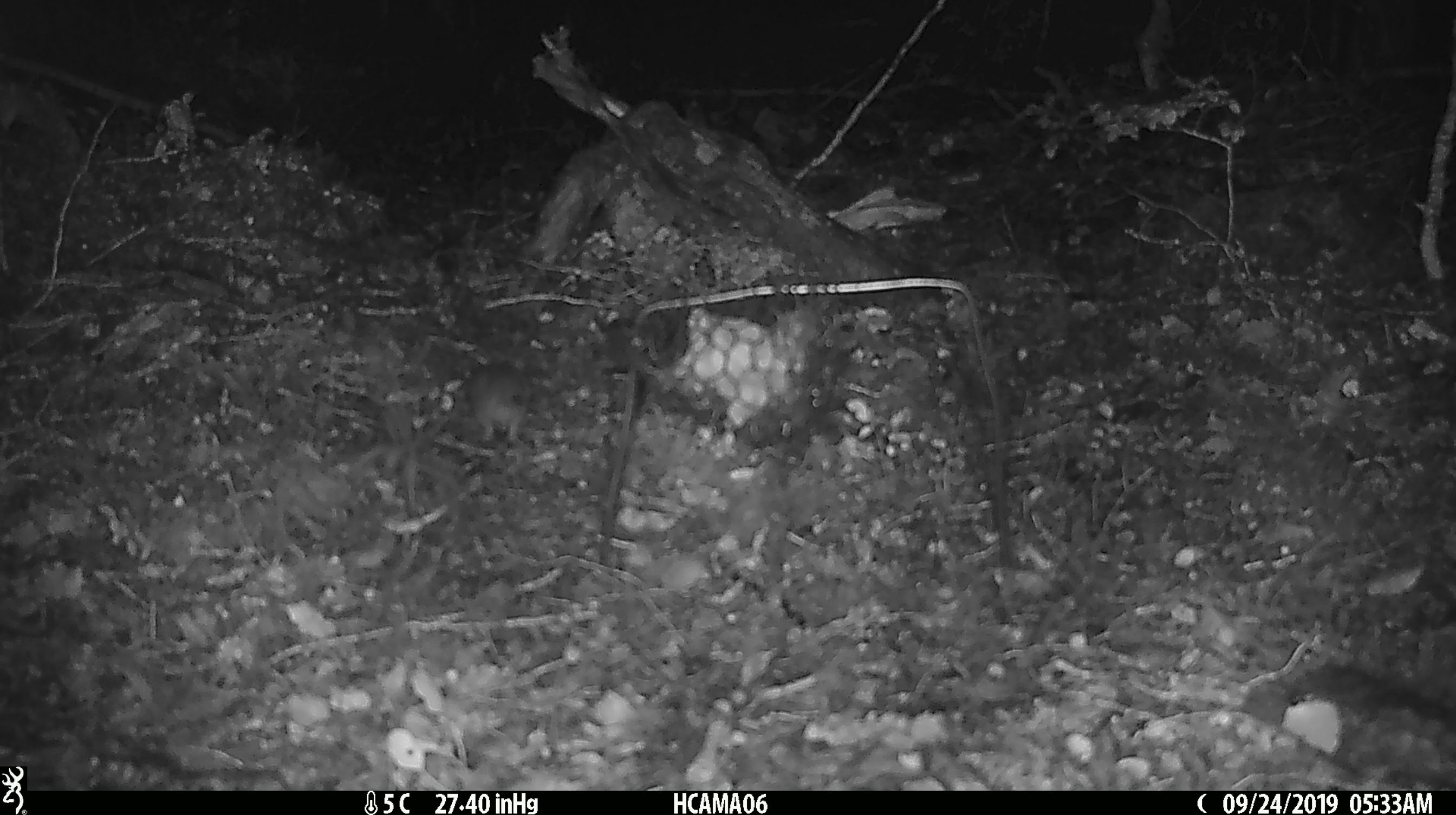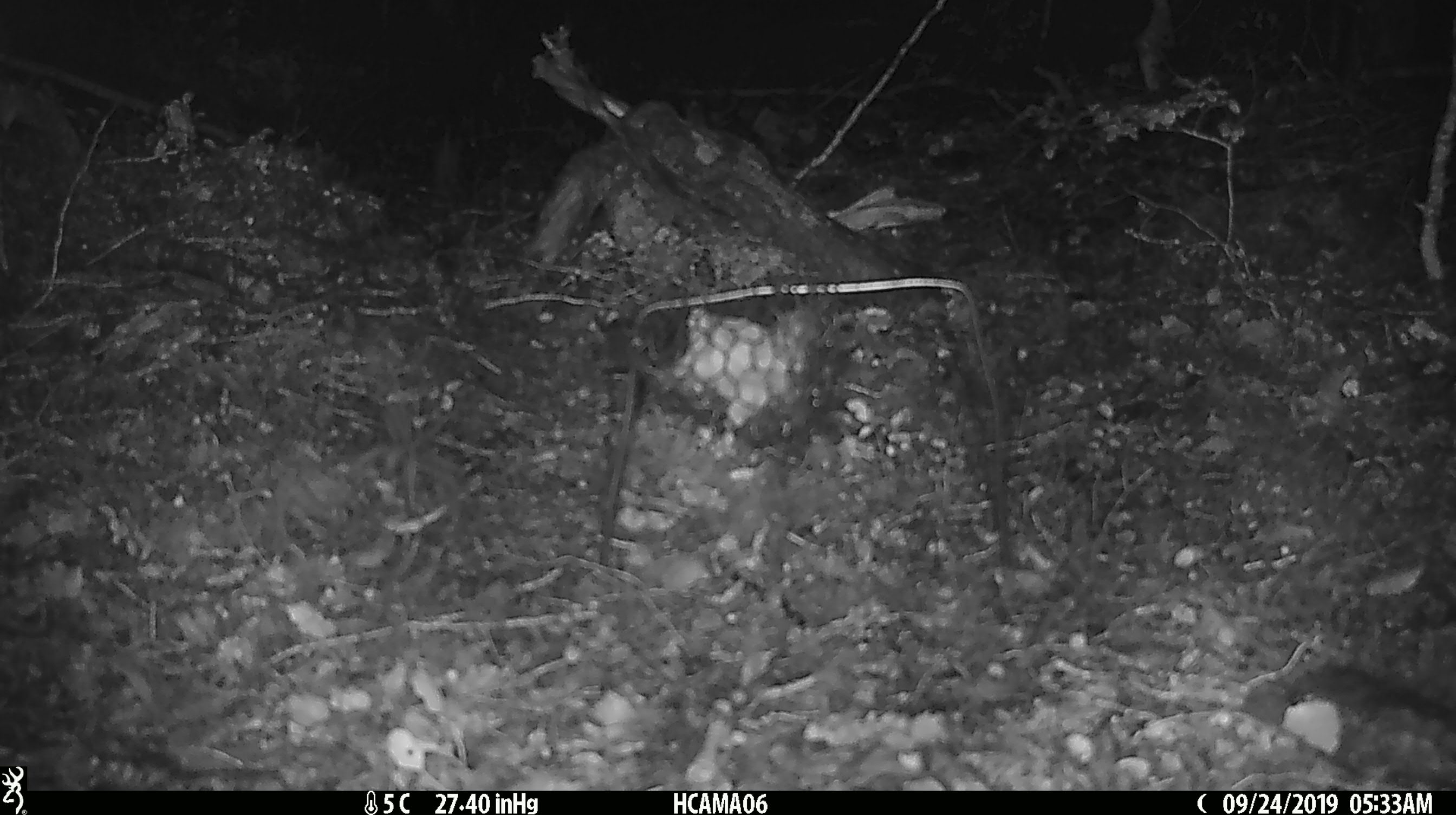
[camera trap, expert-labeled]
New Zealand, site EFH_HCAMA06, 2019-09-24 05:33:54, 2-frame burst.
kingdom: Animalia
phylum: Chordata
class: Mammalia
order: Rodentia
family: Muridae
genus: Mus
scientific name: Mus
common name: mouse